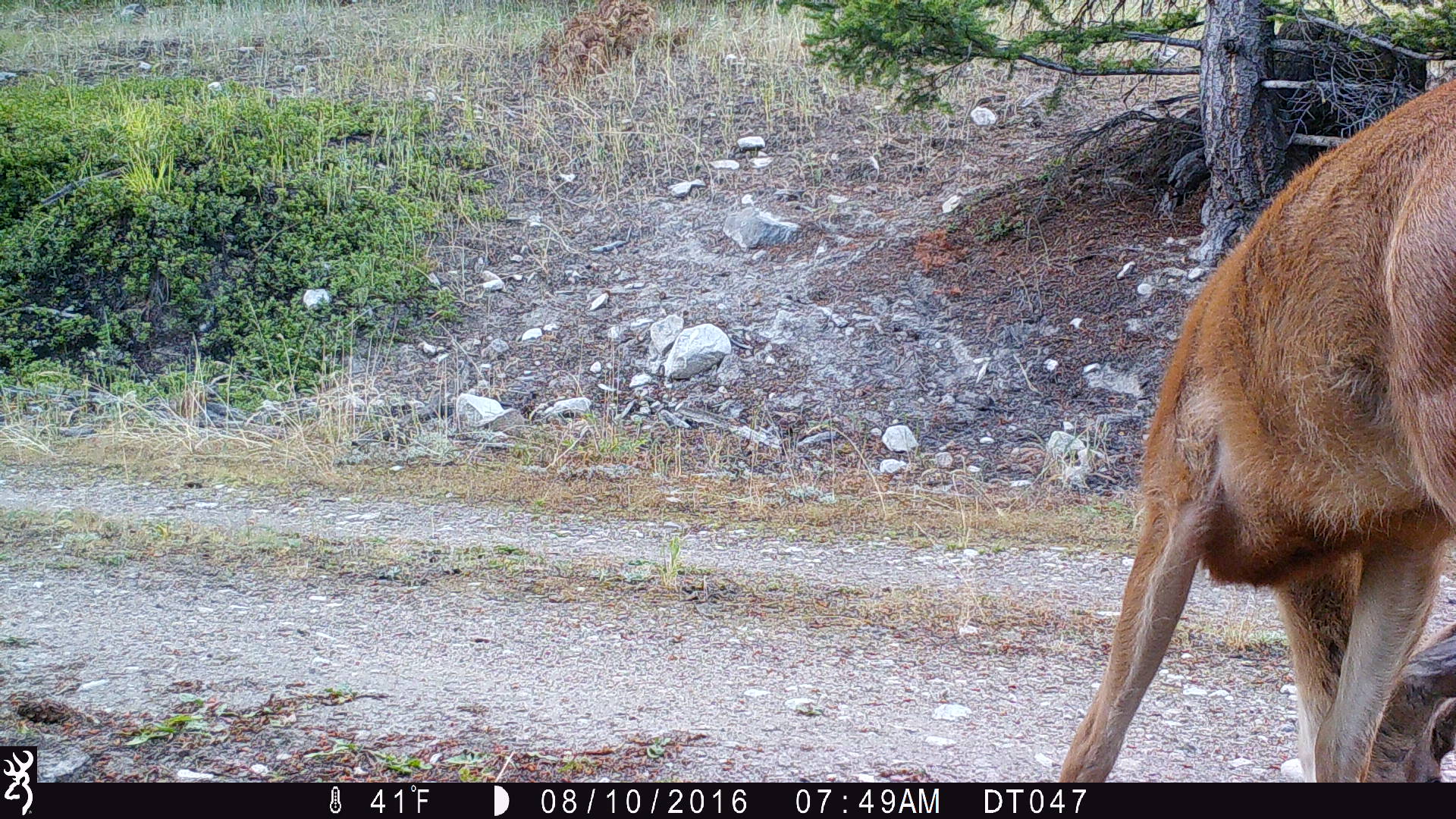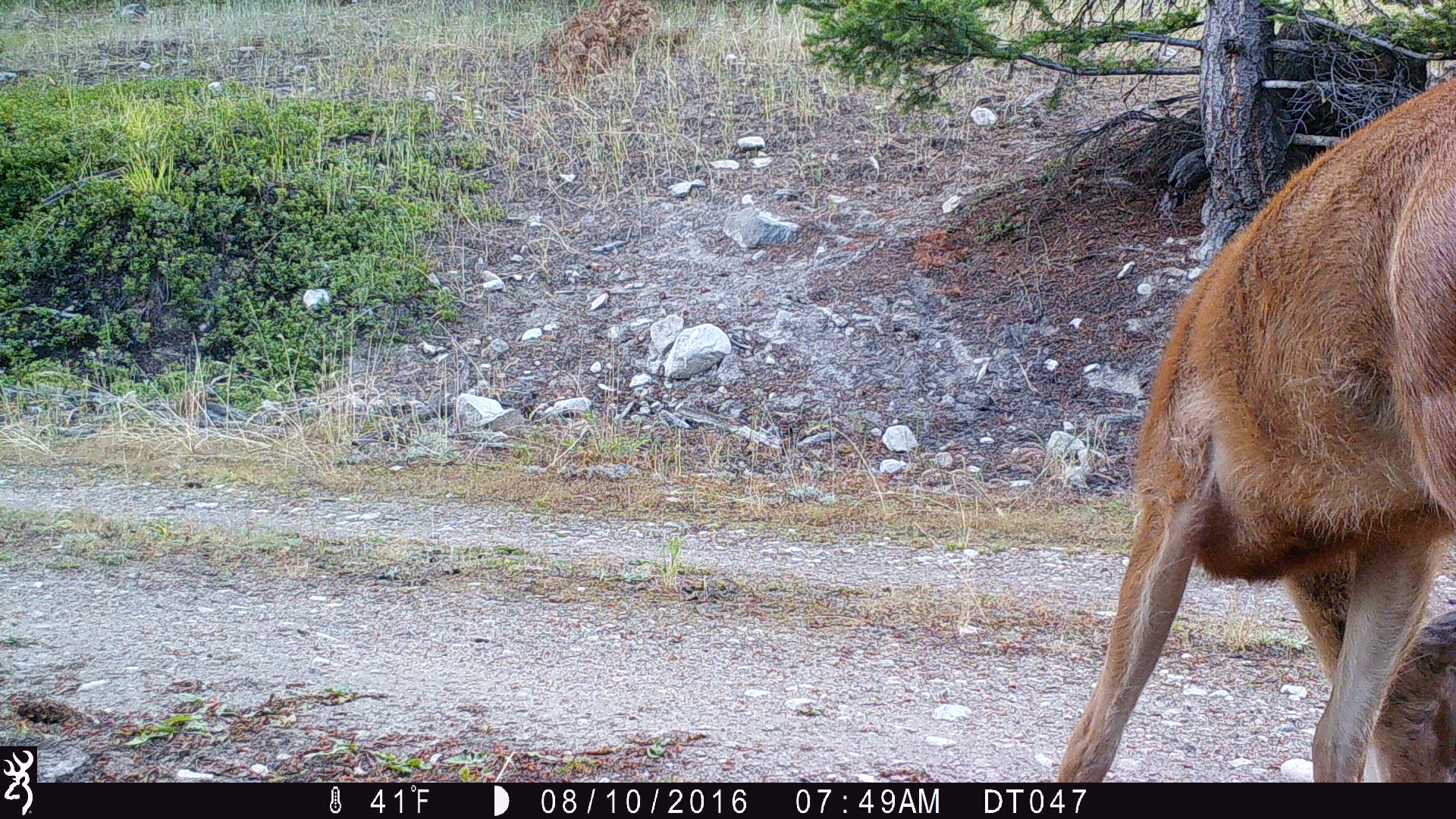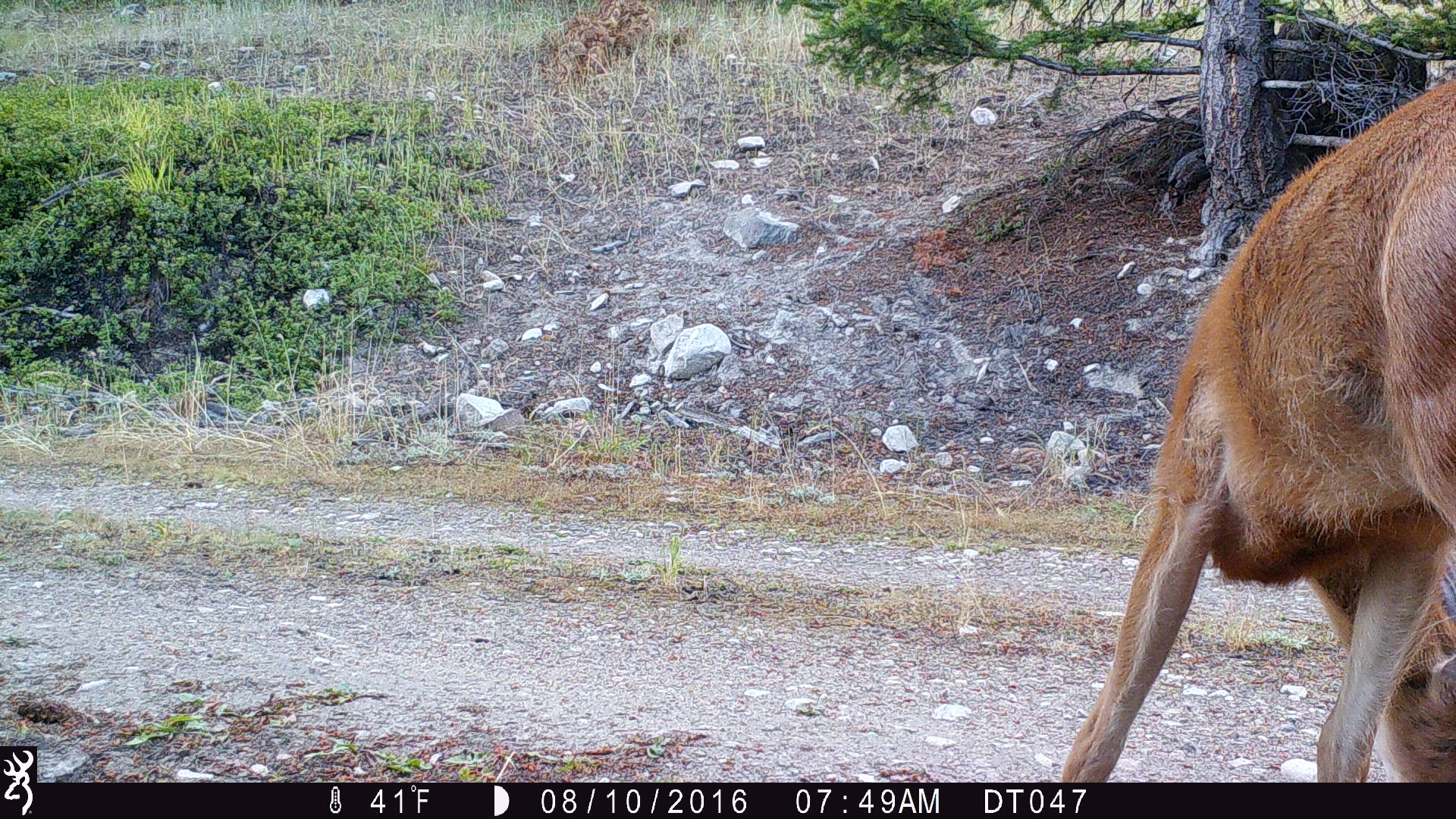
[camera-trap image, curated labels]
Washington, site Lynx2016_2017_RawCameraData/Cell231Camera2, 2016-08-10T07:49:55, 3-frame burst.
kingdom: Animalia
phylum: Chordata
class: Mammalia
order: Artiodactyla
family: Cervidae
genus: Odocoileus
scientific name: Odocoileus hemionus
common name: mule deer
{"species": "Odocoileus hemionus (mule deer)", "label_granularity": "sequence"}